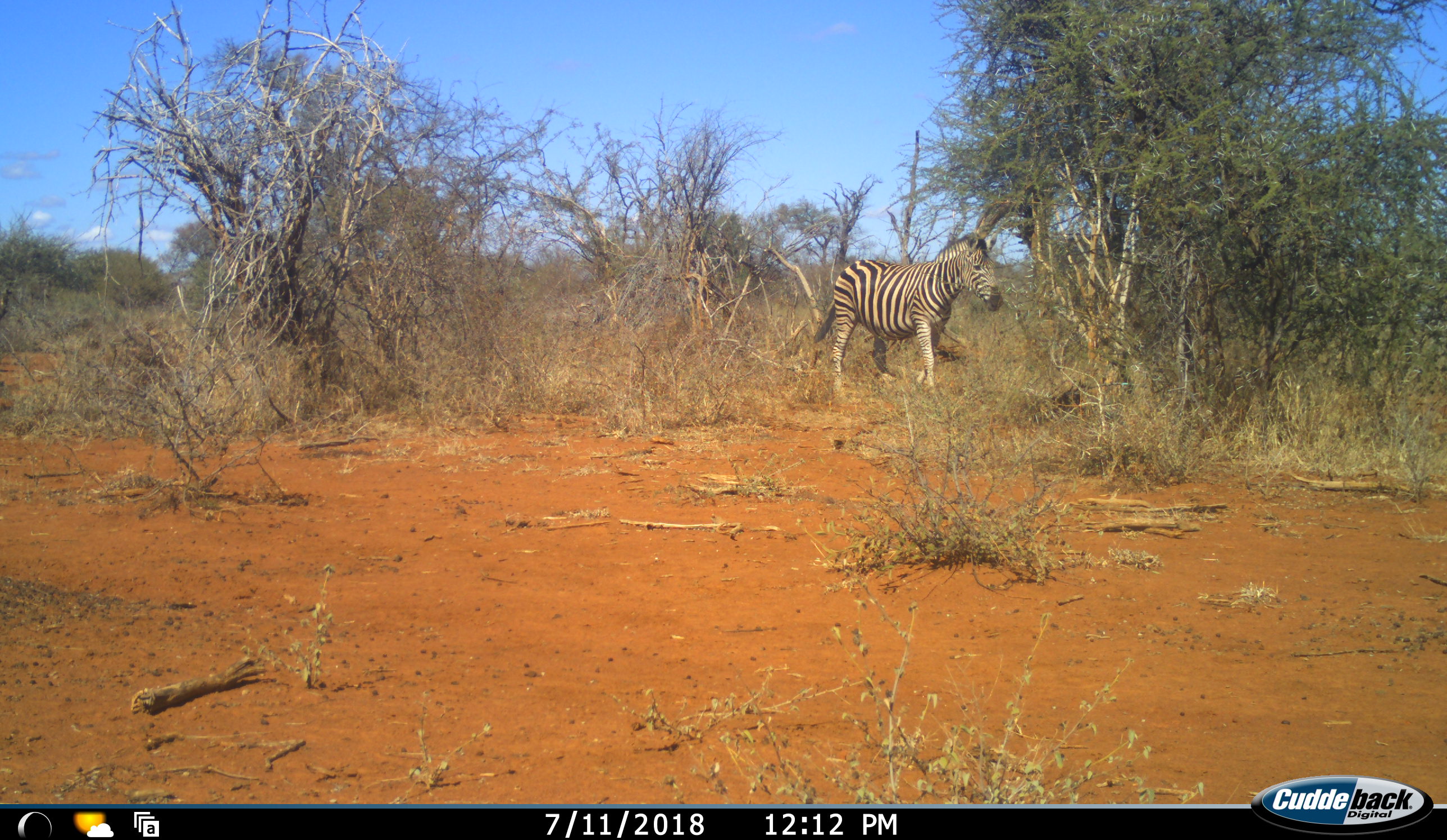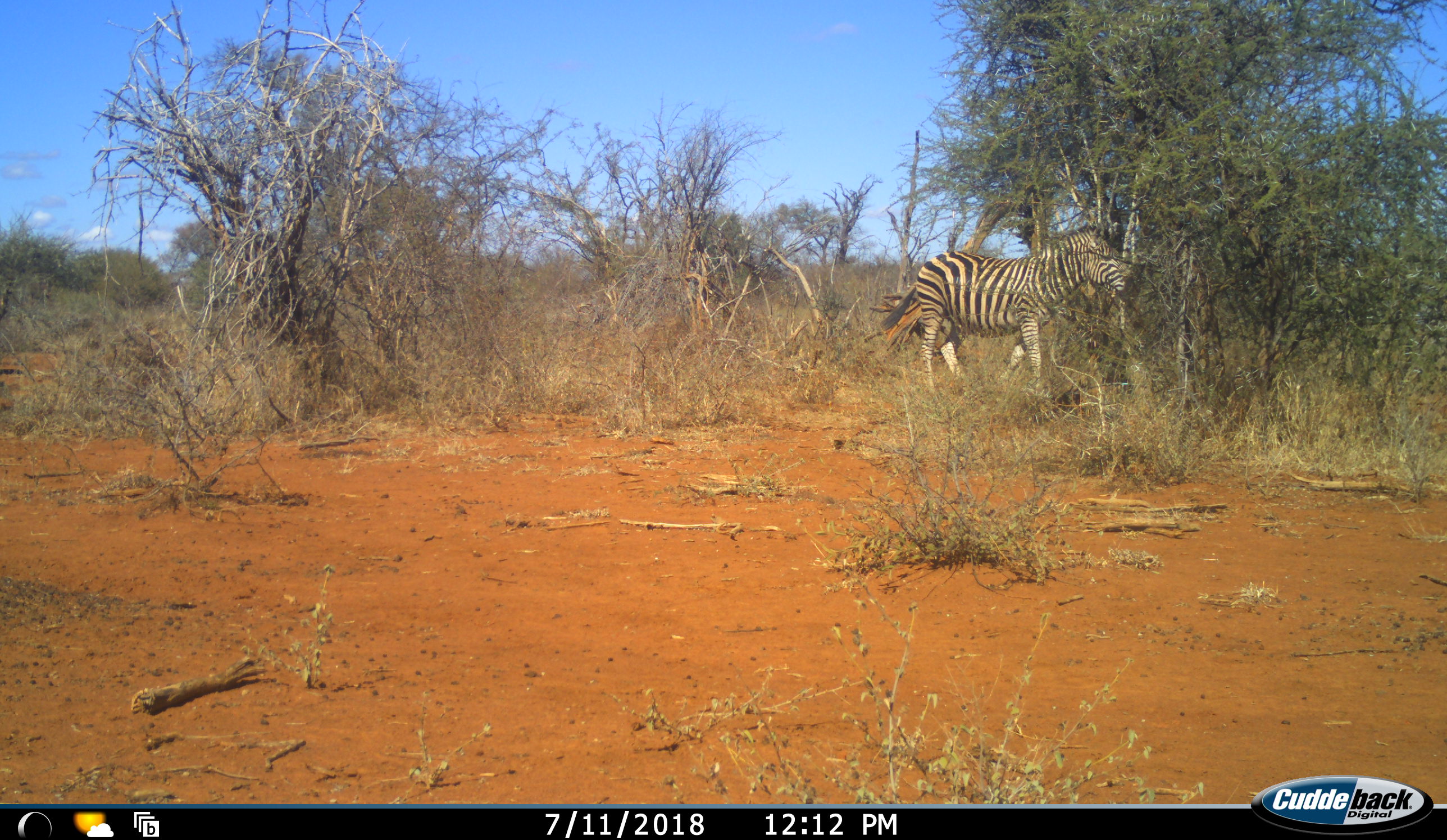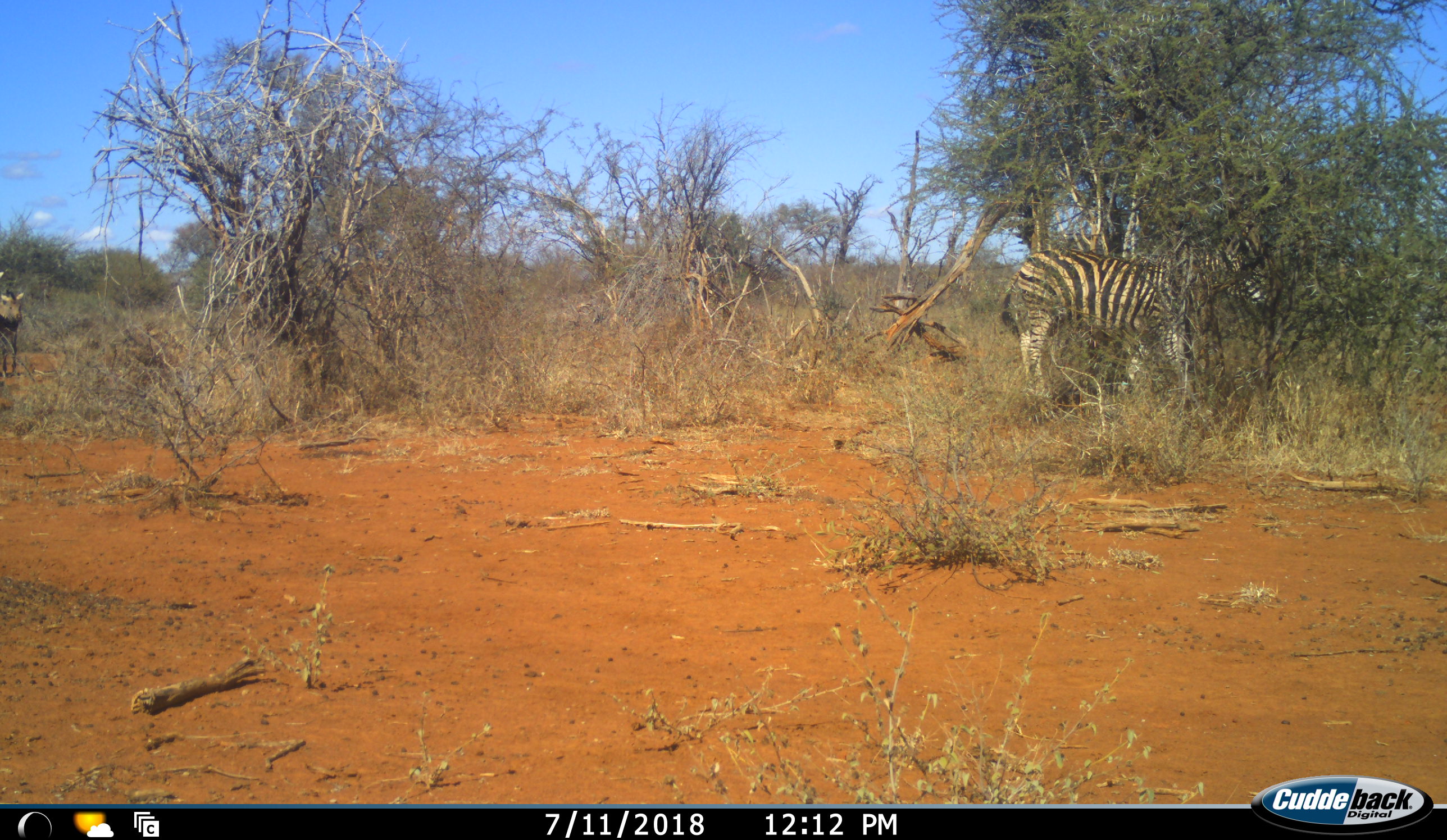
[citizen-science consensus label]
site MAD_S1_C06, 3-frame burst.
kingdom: Animalia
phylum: Chordata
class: Mammalia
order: Perissodactyla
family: Equidae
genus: Equus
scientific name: Equus quagga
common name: plains zebra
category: zebraplains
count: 1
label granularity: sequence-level